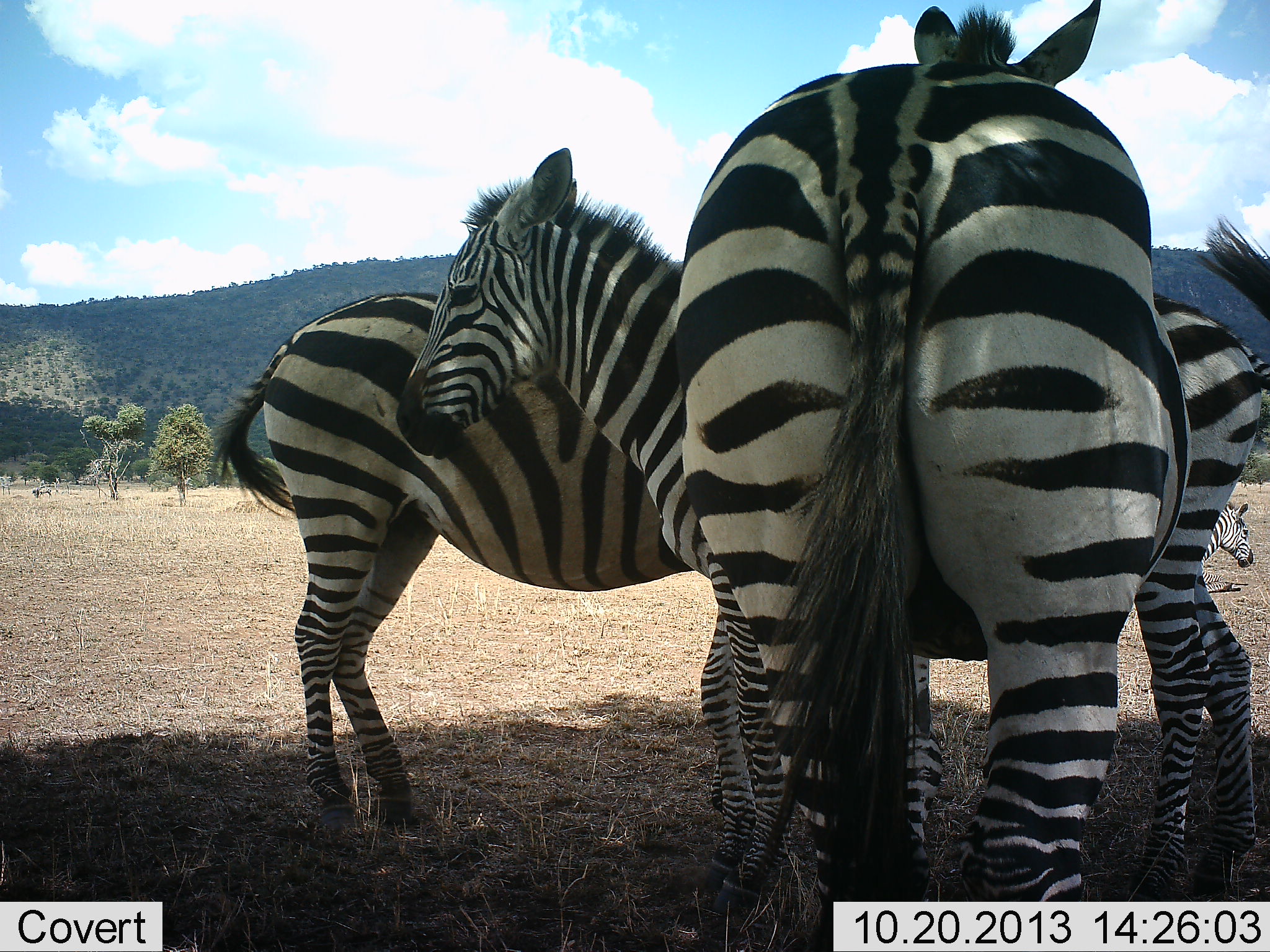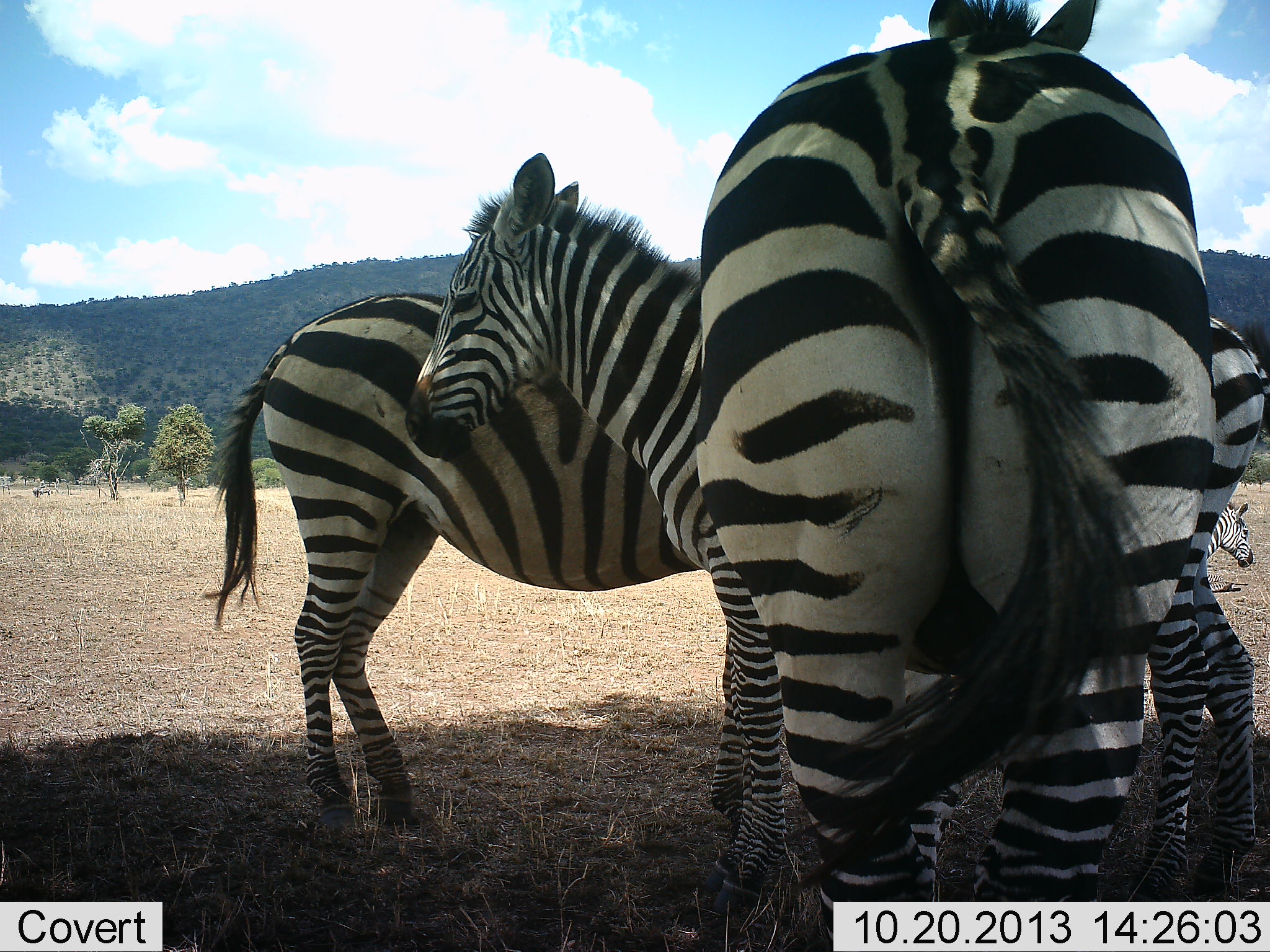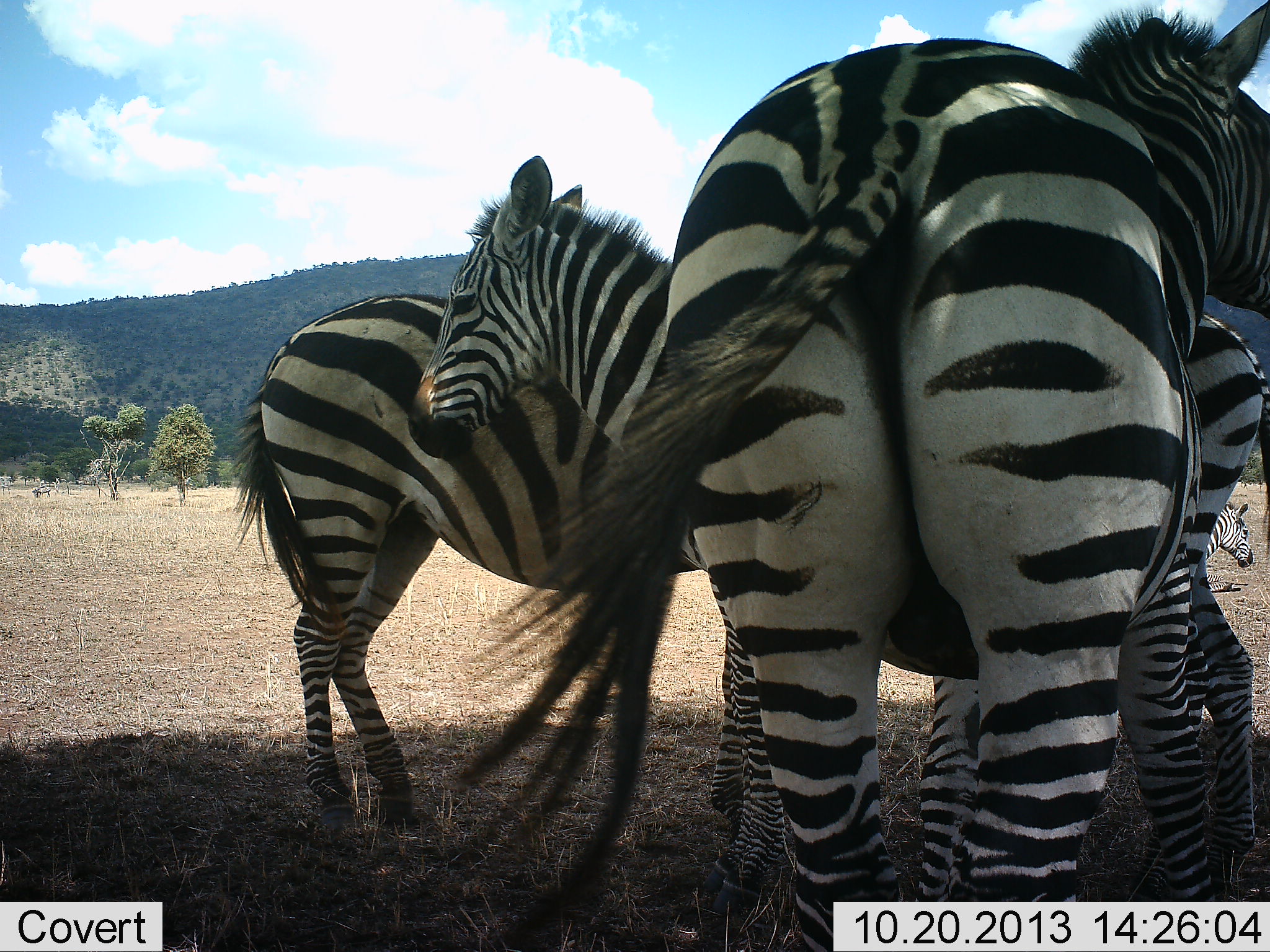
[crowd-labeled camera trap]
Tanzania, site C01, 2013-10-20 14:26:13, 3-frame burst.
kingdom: Animalia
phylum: Chordata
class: Mammalia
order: Perissodactyla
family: Equidae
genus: Equus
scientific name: Equus quagga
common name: plains zebra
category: zebra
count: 3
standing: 90%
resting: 20%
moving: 0%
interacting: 20%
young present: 10%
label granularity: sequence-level